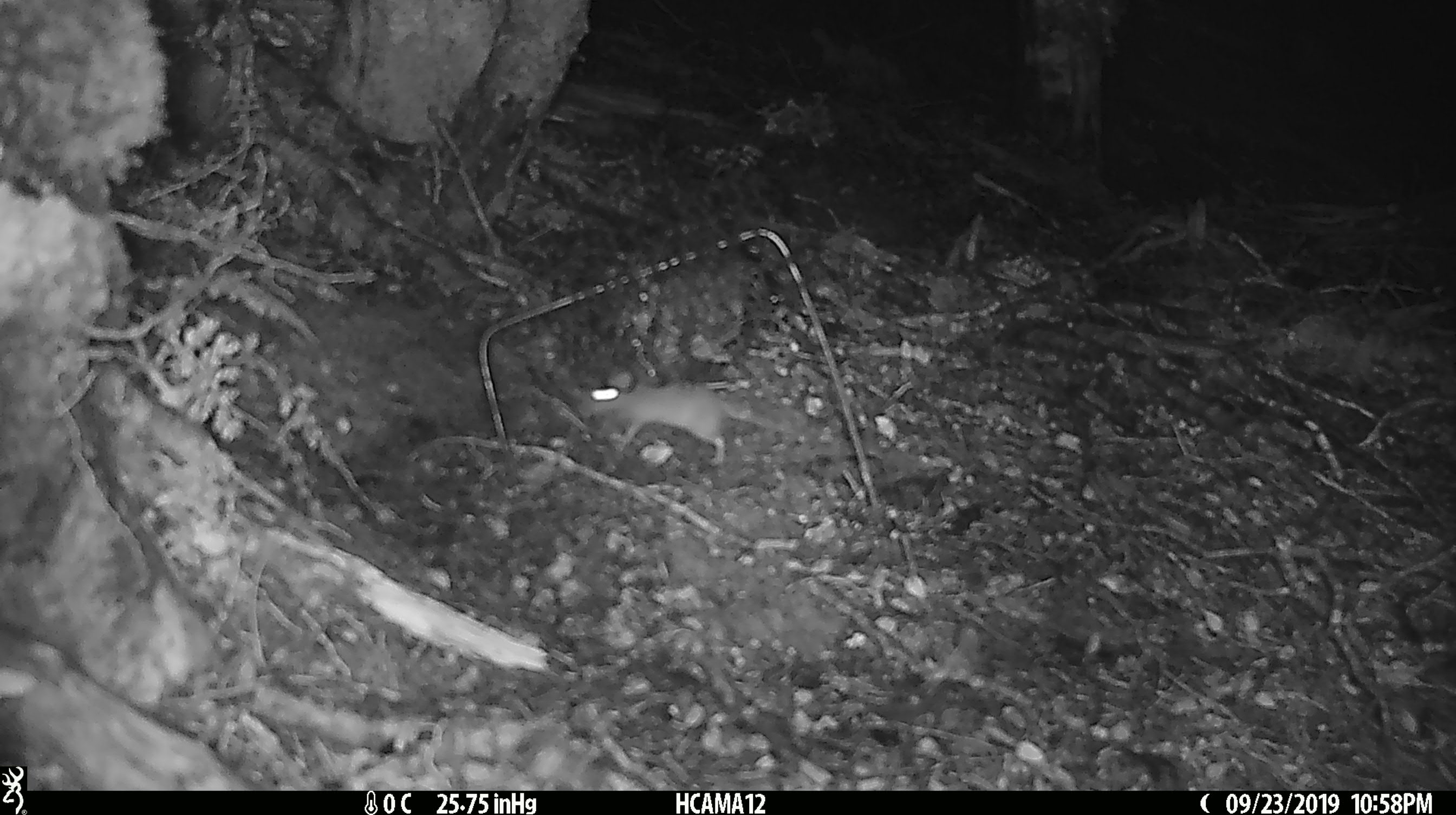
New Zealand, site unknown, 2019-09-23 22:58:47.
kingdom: Animalia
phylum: Chordata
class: Mammalia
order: Rodentia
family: Muridae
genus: Mus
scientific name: Mus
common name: mouse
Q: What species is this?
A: Mouse (Mus).